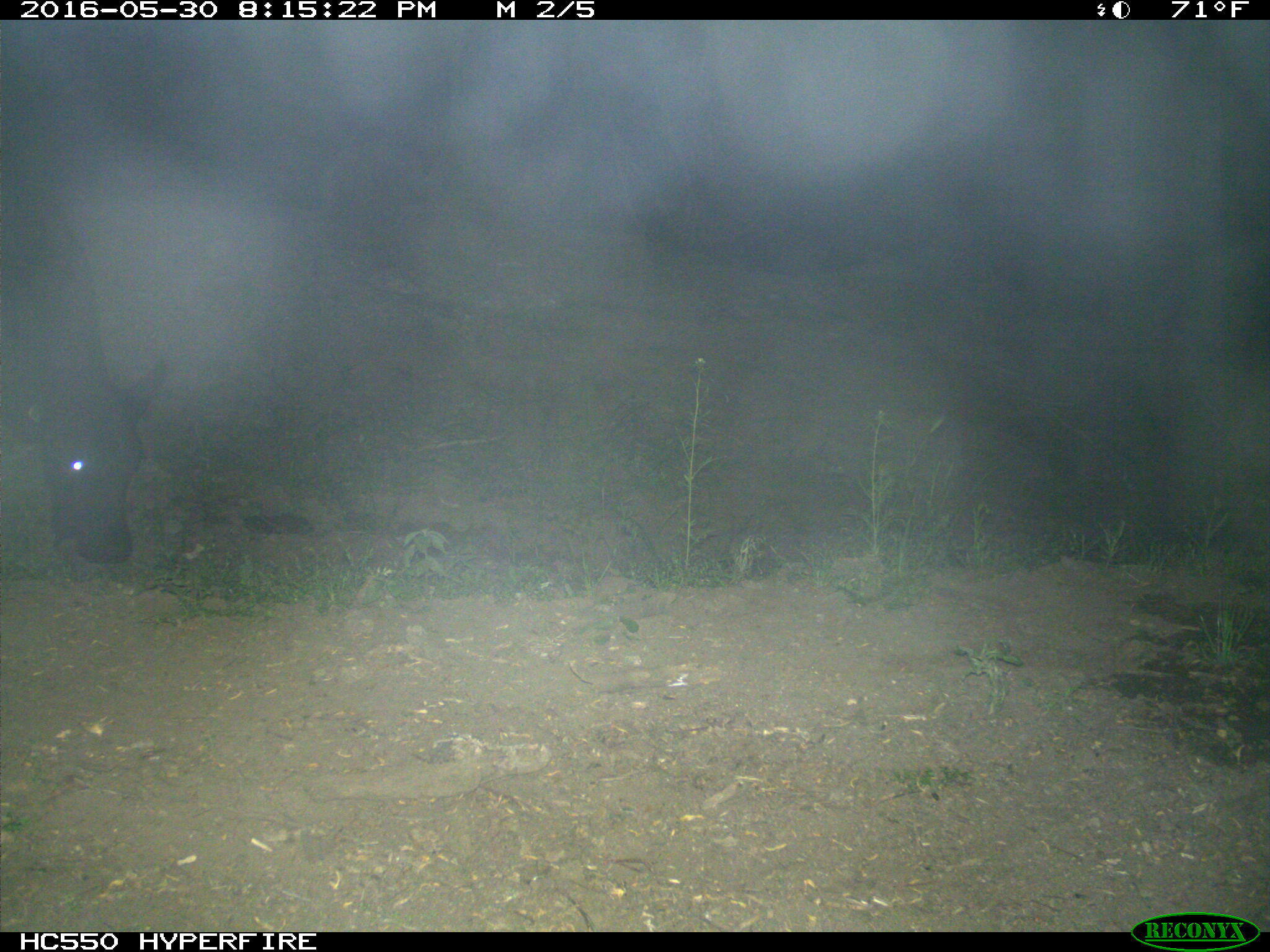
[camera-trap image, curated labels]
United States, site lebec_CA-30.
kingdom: Animalia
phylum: Chordata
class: Mammalia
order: Artiodactyla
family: Bovidae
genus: Bos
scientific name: Bos taurus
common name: domestic cow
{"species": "Bos taurus (domestic cow)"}